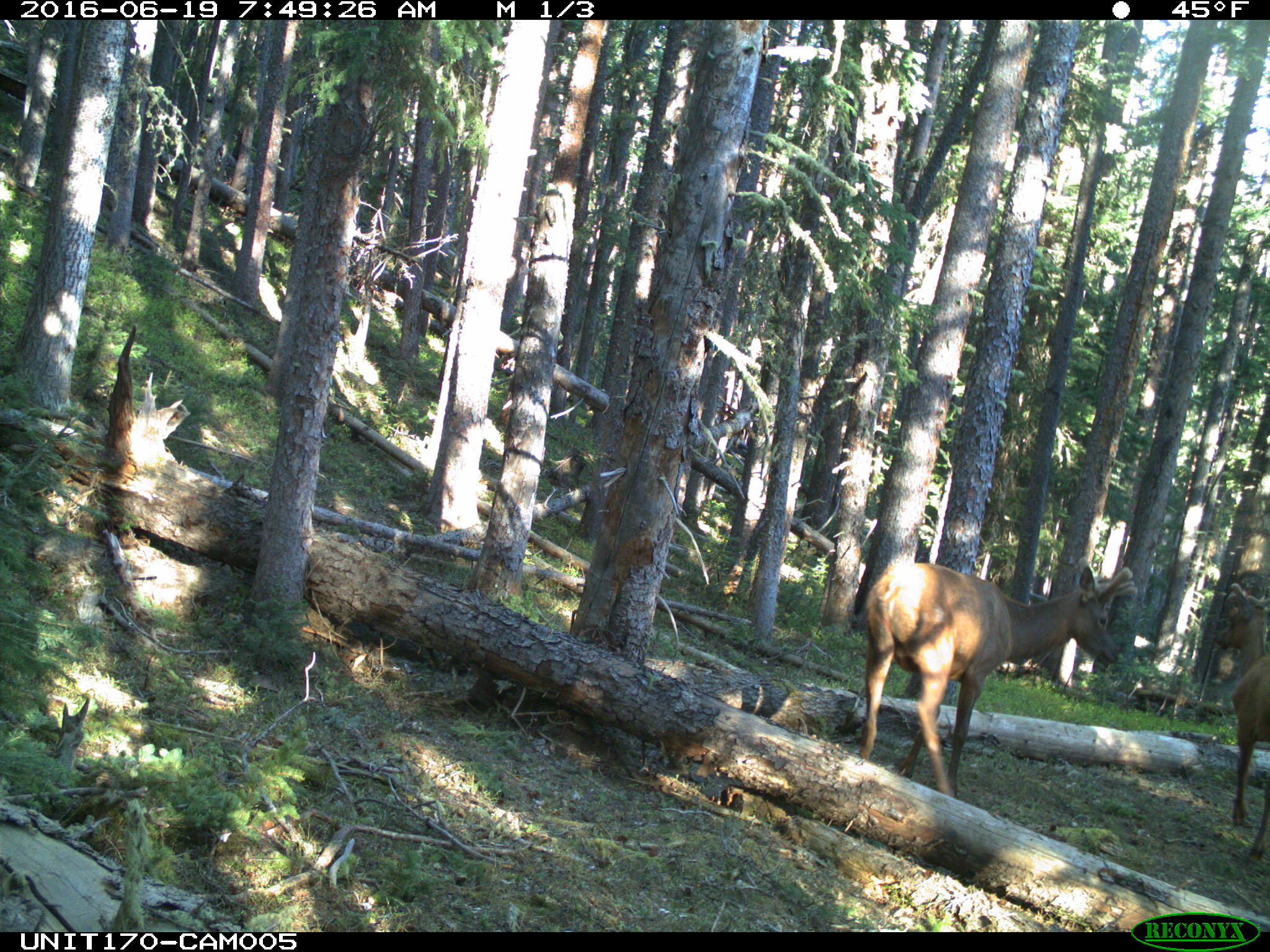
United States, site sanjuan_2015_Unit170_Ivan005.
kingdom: Animalia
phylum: Chordata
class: Mammalia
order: Artiodactyla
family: Cervidae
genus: Cervus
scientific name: Cervus elaphus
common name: red deer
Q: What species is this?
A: Cervus elaphus (red deer).